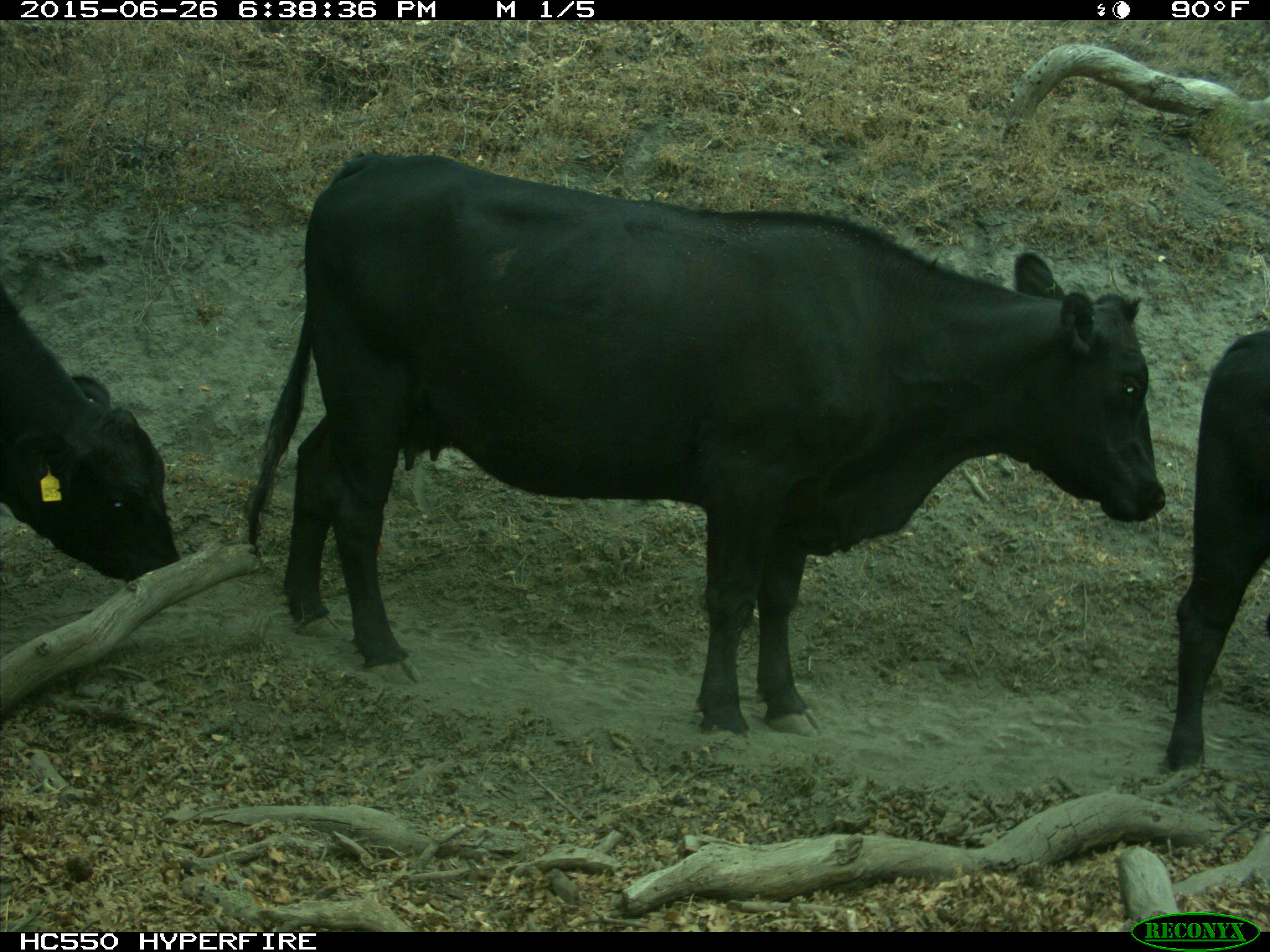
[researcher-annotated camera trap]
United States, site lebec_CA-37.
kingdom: Animalia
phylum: Chordata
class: Mammalia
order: Artiodactyla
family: Bovidae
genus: Bos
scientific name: Bos taurus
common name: domestic cow